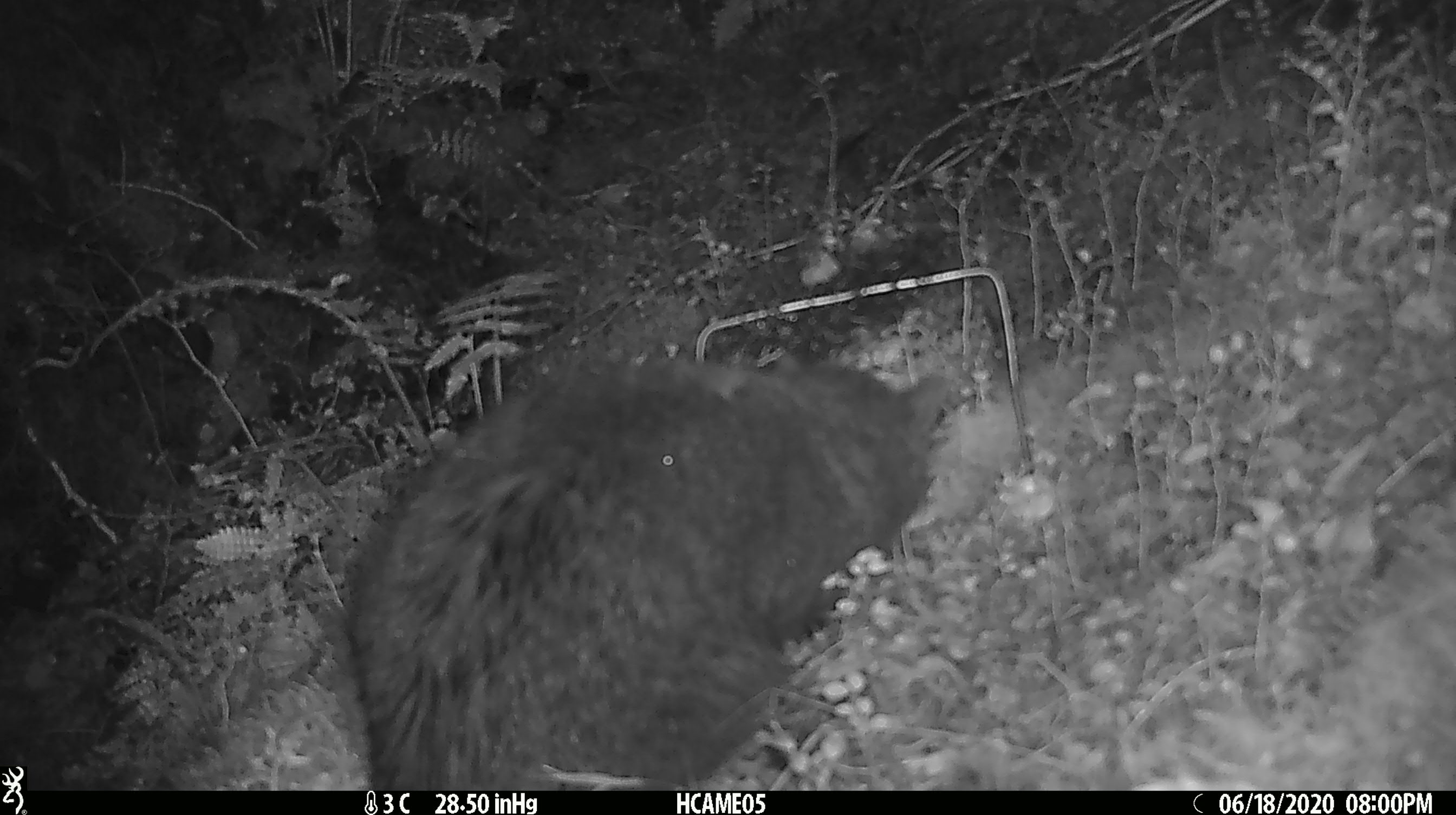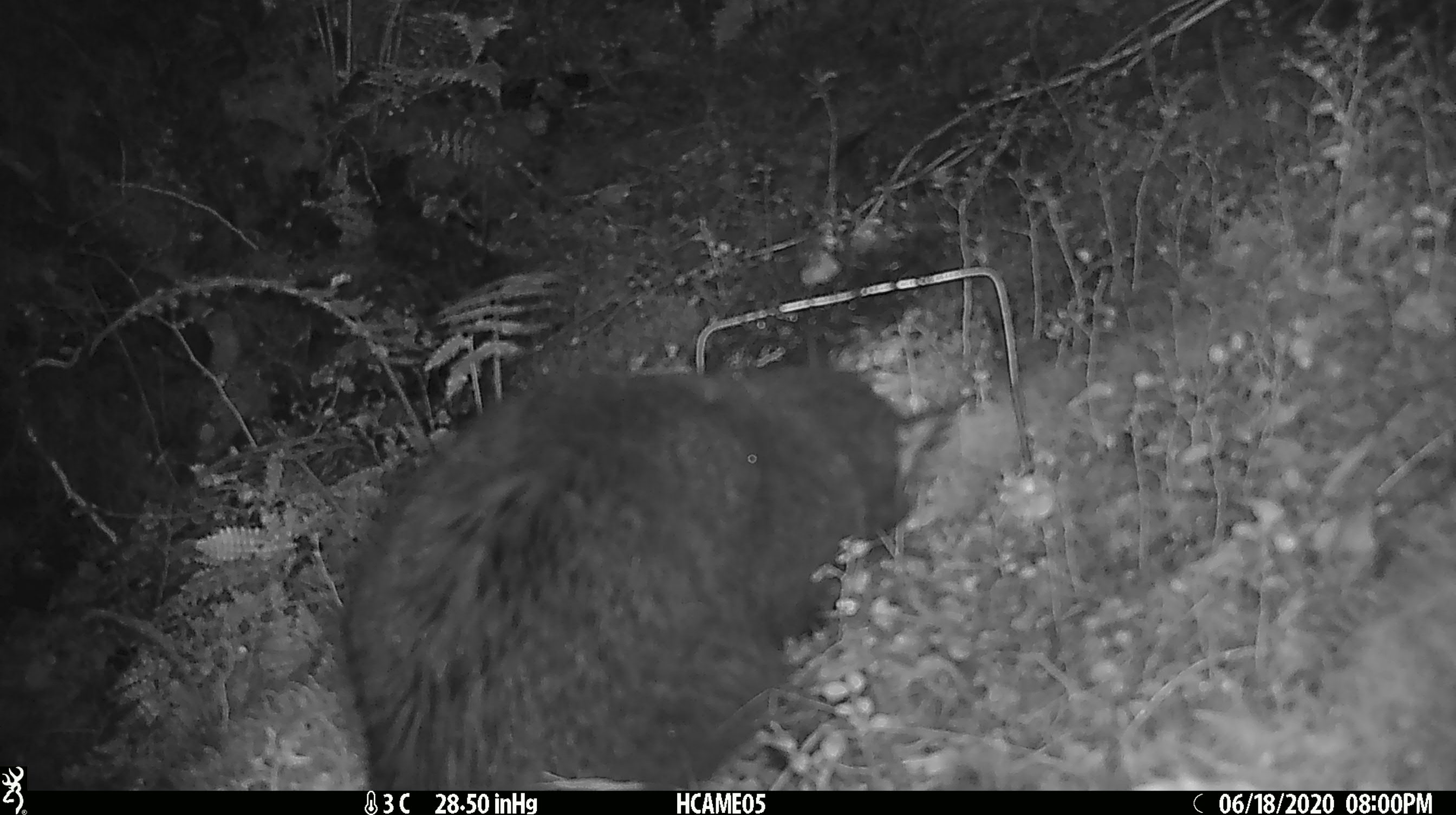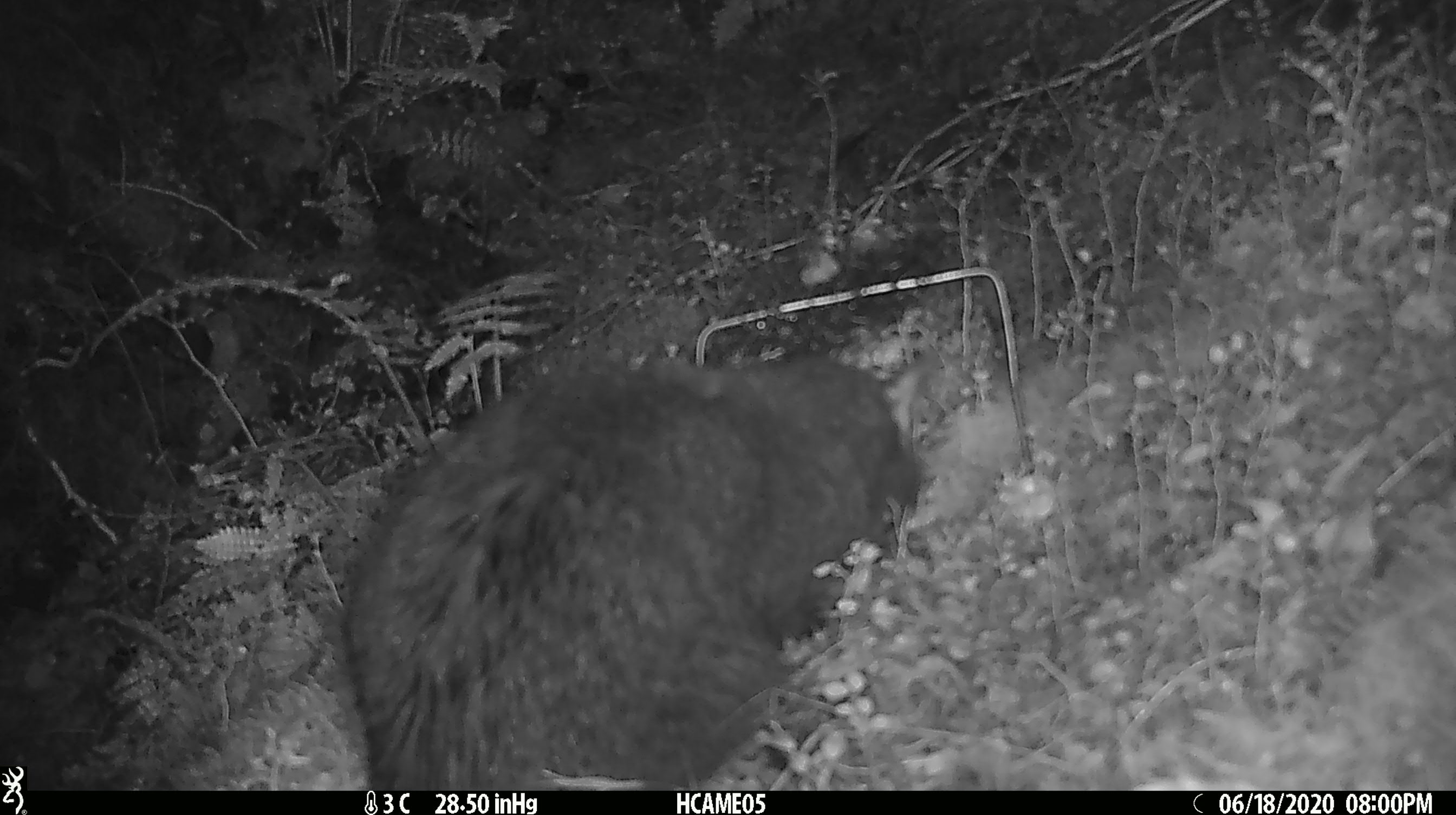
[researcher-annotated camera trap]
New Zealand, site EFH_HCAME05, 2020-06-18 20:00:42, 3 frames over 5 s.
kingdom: Animalia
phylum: Chordata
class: Mammalia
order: Carnivora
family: Felidae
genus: Felis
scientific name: Felis catus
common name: domestic cat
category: cat